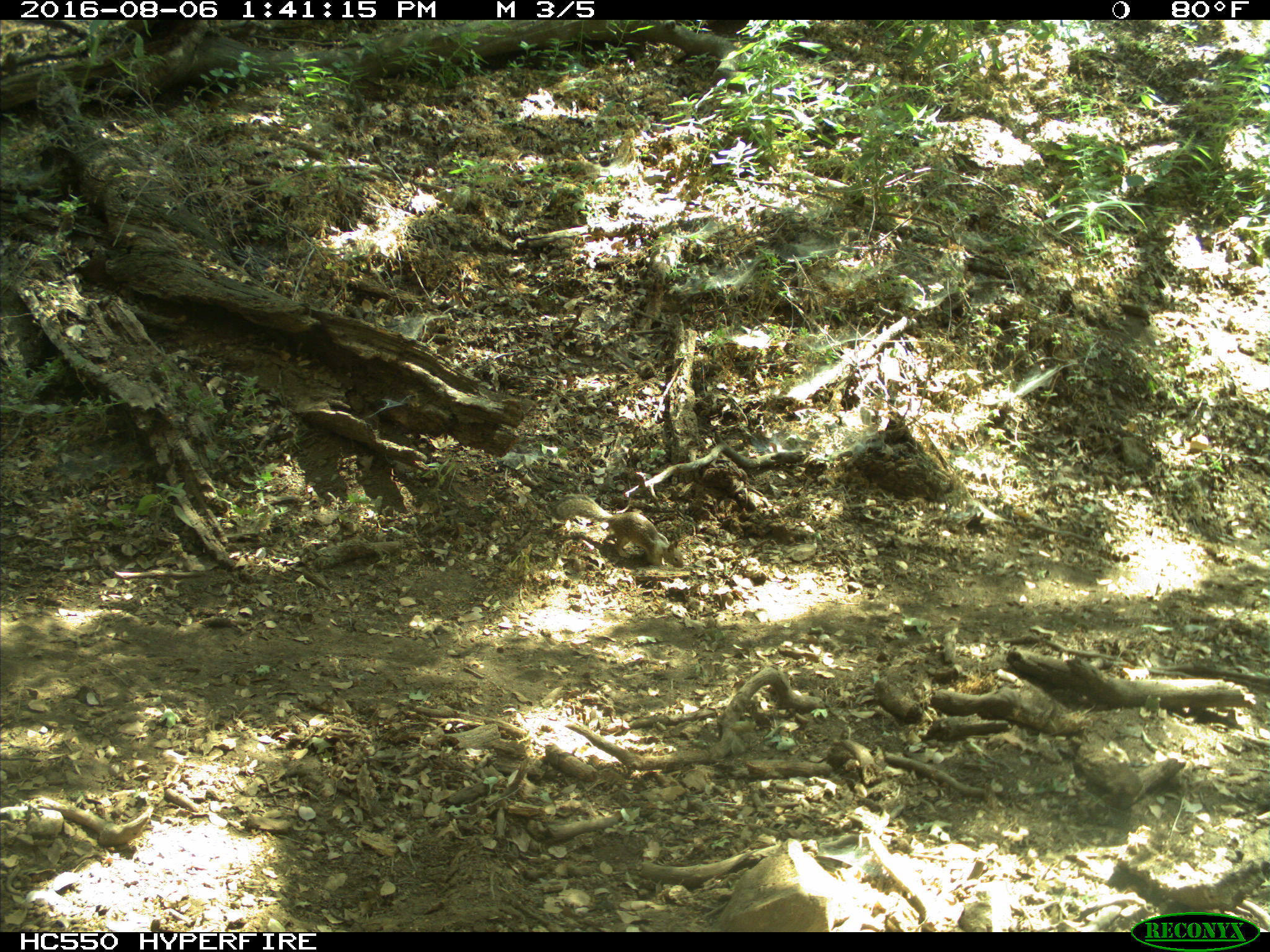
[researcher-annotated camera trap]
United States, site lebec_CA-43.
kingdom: Animalia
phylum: Chordata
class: Mammalia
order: Rodentia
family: Sciuridae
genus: Otospermophilus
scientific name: Otospermophilus beecheyi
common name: california ground squirrel